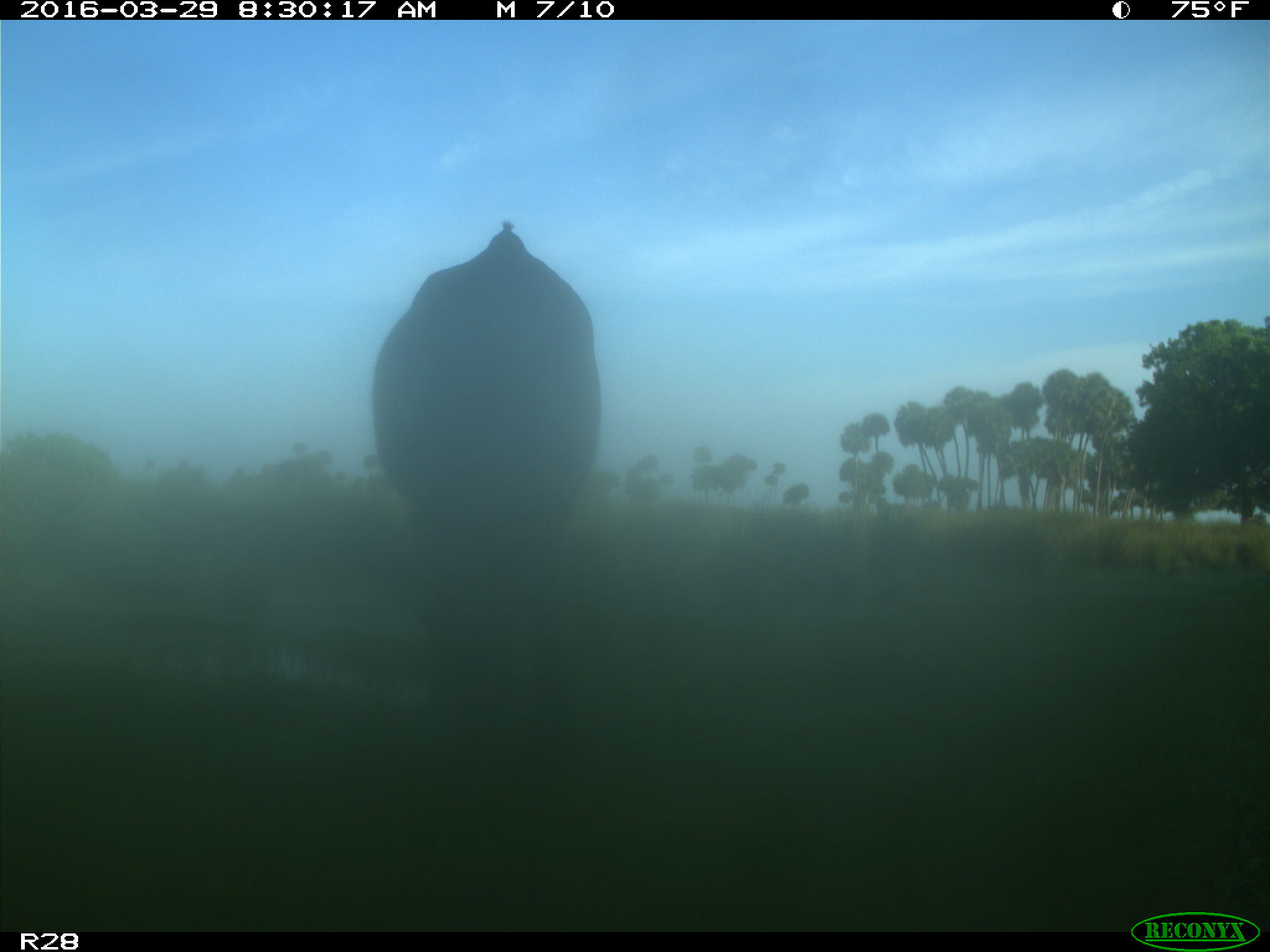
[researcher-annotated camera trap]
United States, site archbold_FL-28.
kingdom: Animalia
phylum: Chordata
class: Mammalia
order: Artiodactyla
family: Bovidae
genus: Bos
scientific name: Bos taurus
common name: domestic cow